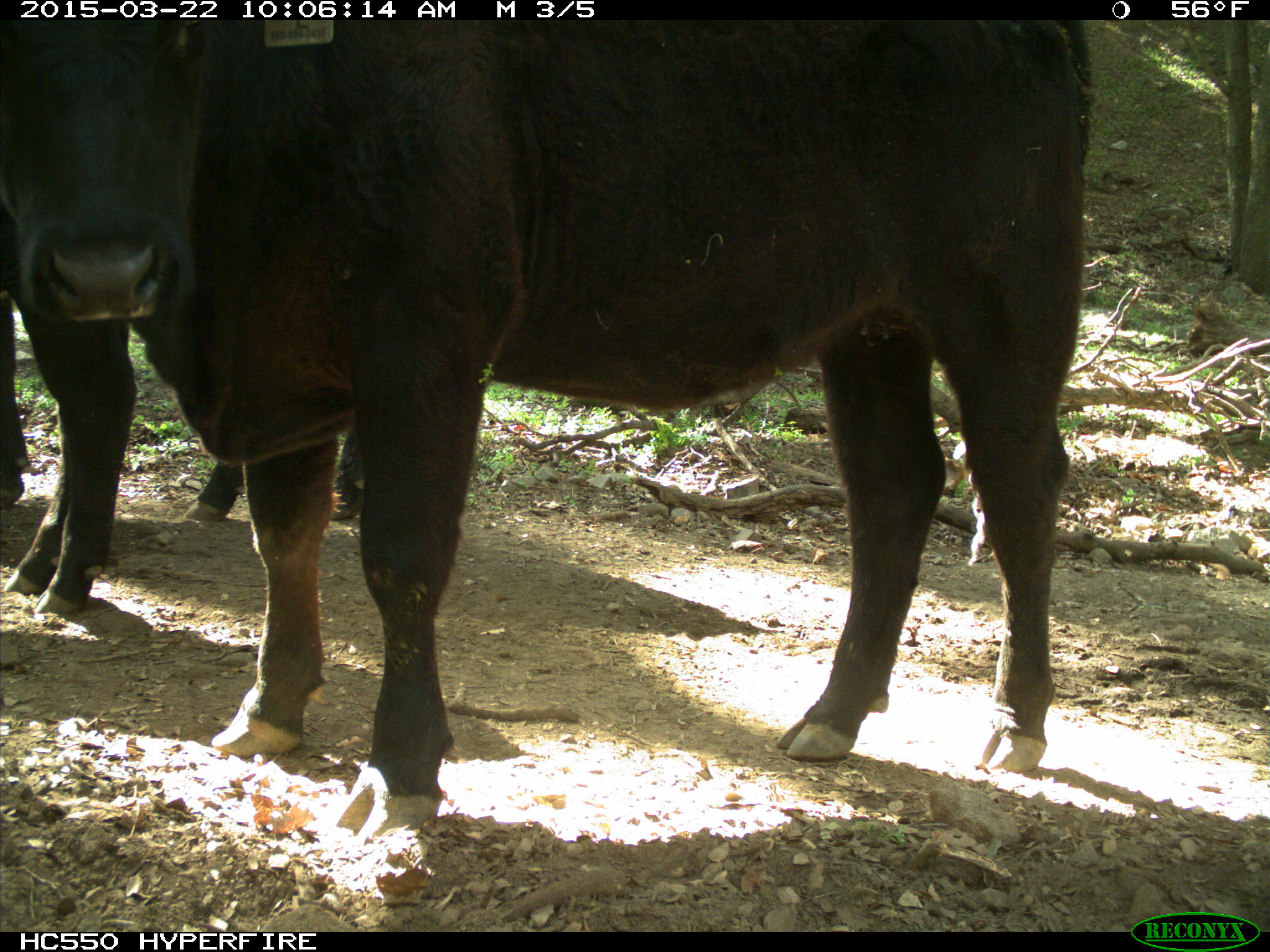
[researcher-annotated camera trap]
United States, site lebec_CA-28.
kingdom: Animalia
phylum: Chordata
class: Mammalia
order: Artiodactyla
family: Bovidae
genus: Bos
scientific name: Bos taurus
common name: domestic cow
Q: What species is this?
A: Bos taurus (domestic cow).